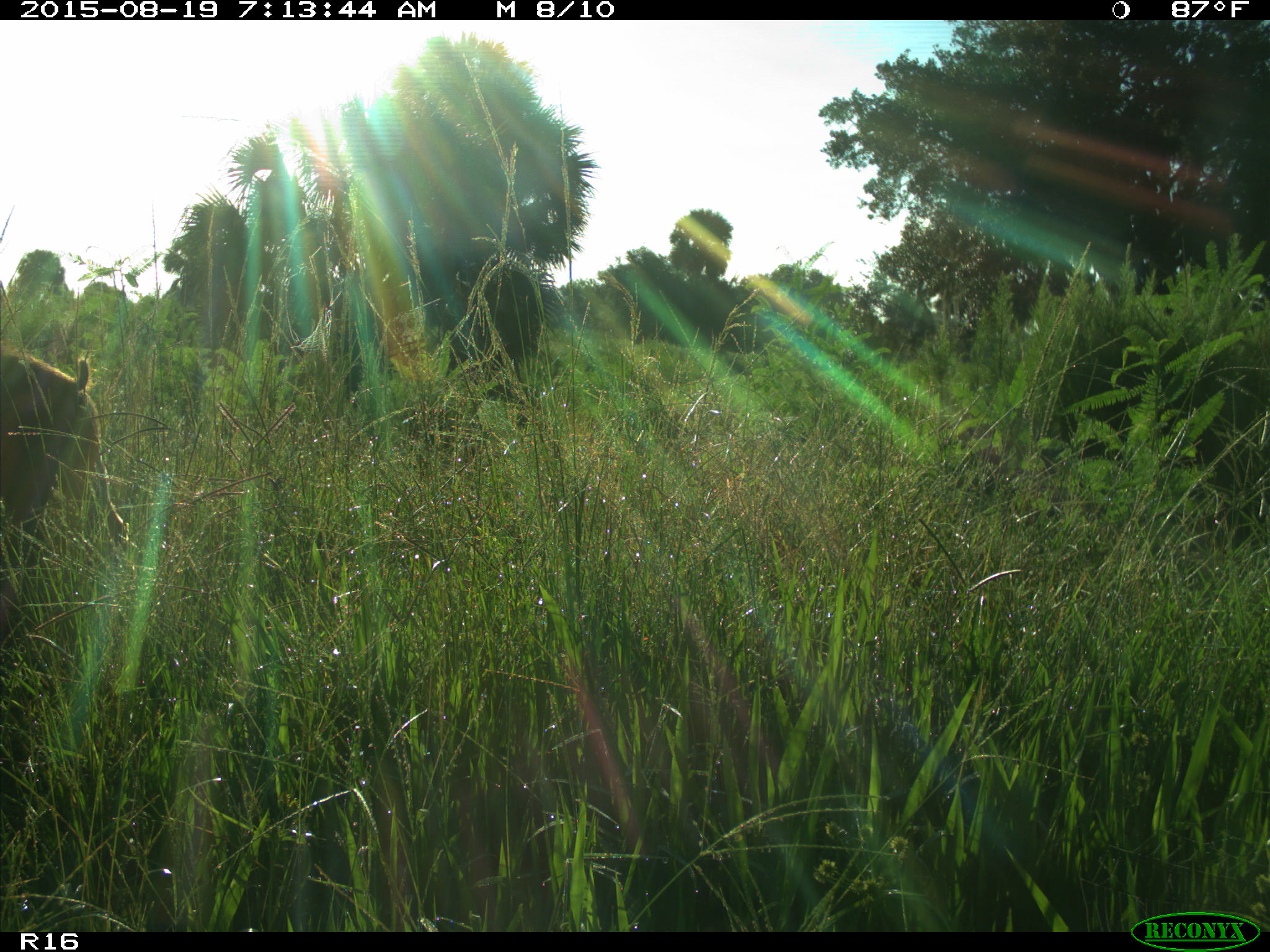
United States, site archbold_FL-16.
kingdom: Animalia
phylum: Chordata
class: Mammalia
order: Artiodactyla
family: Suidae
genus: Sus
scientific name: Sus scrofa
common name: wild boar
Sus scrofa (wild boar).